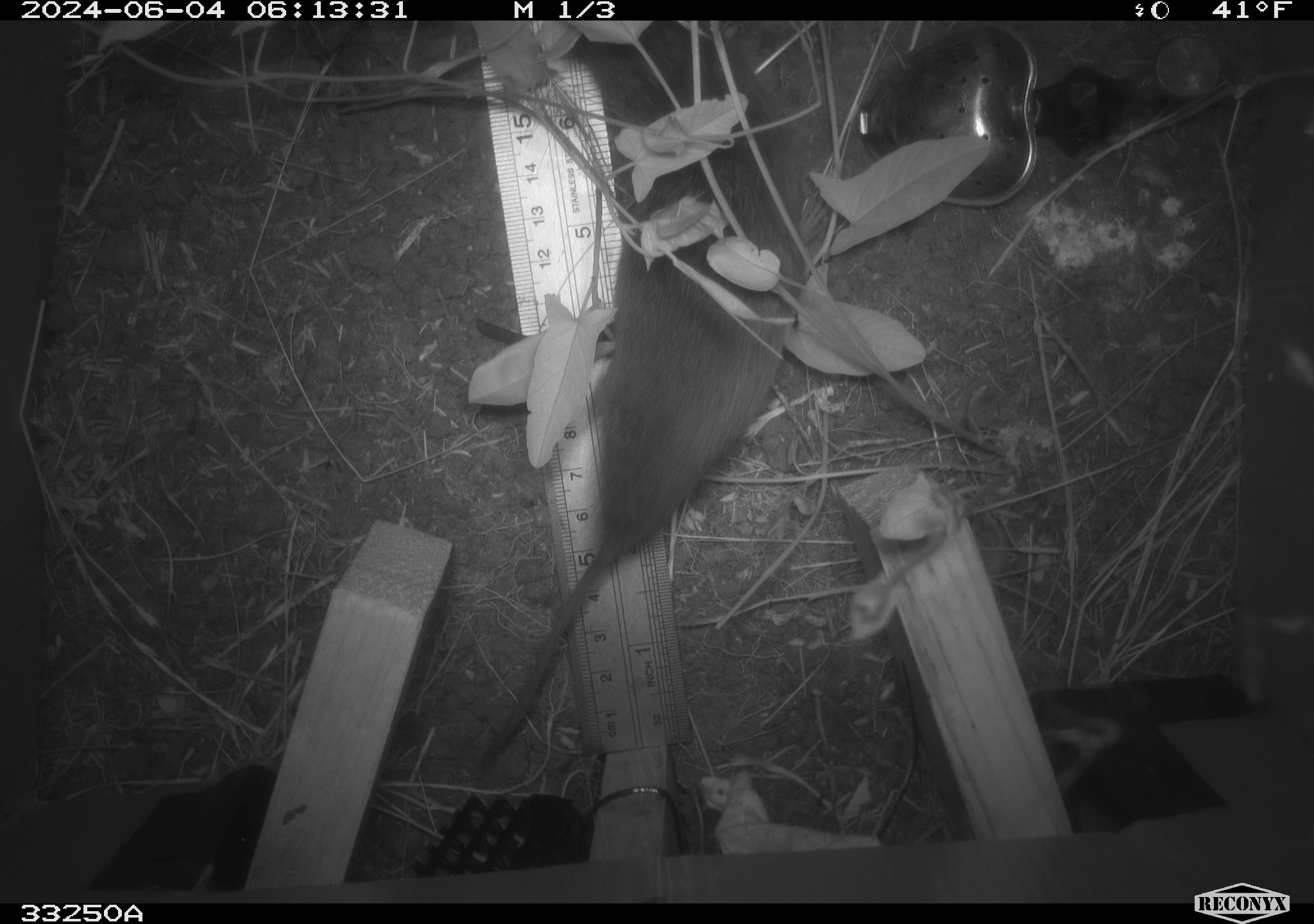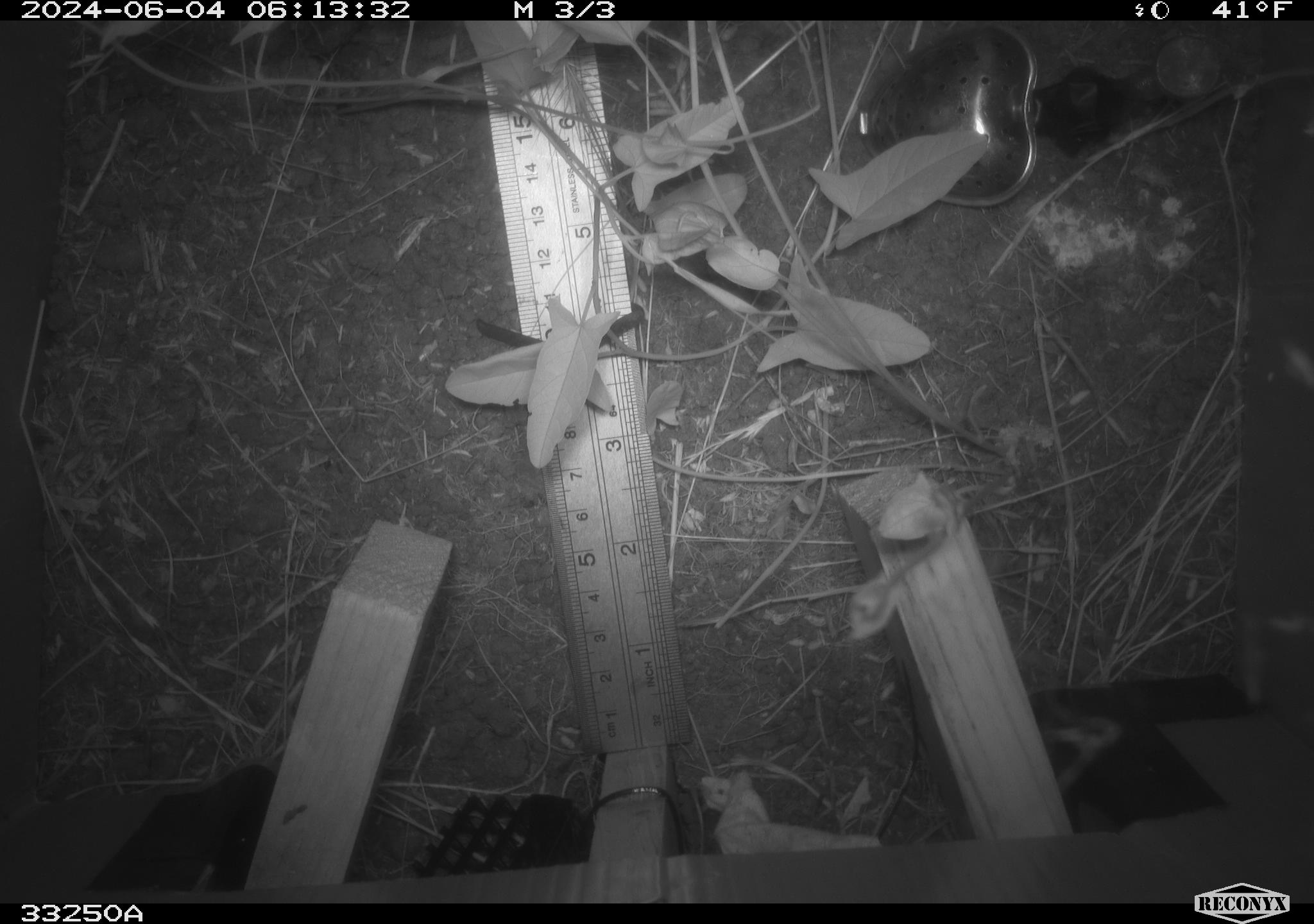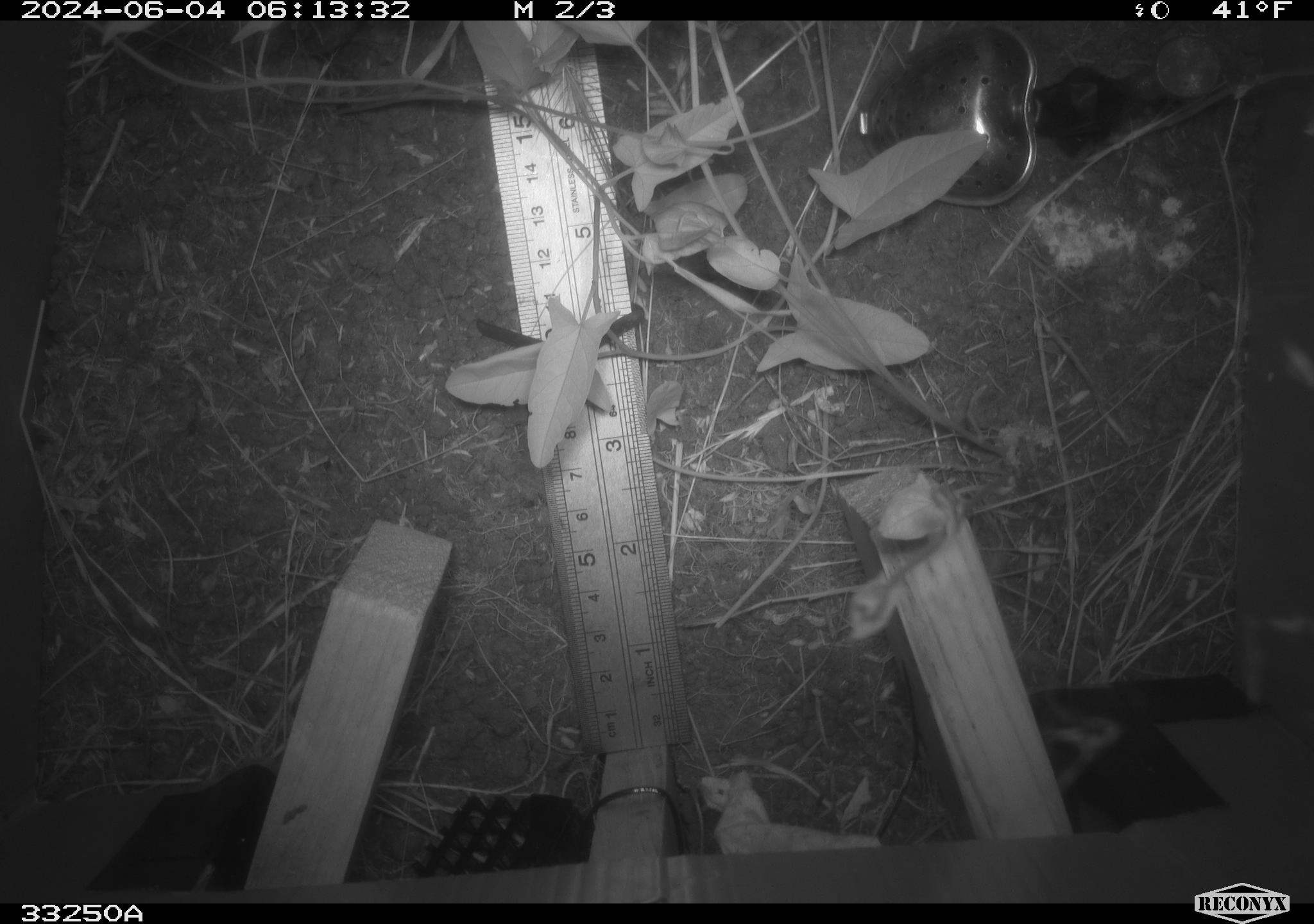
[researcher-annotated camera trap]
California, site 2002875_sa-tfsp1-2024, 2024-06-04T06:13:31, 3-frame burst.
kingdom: Animalia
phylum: Chordata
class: Mammalia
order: Rodentia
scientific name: Rodentia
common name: rodent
Rodent (Rodentia).